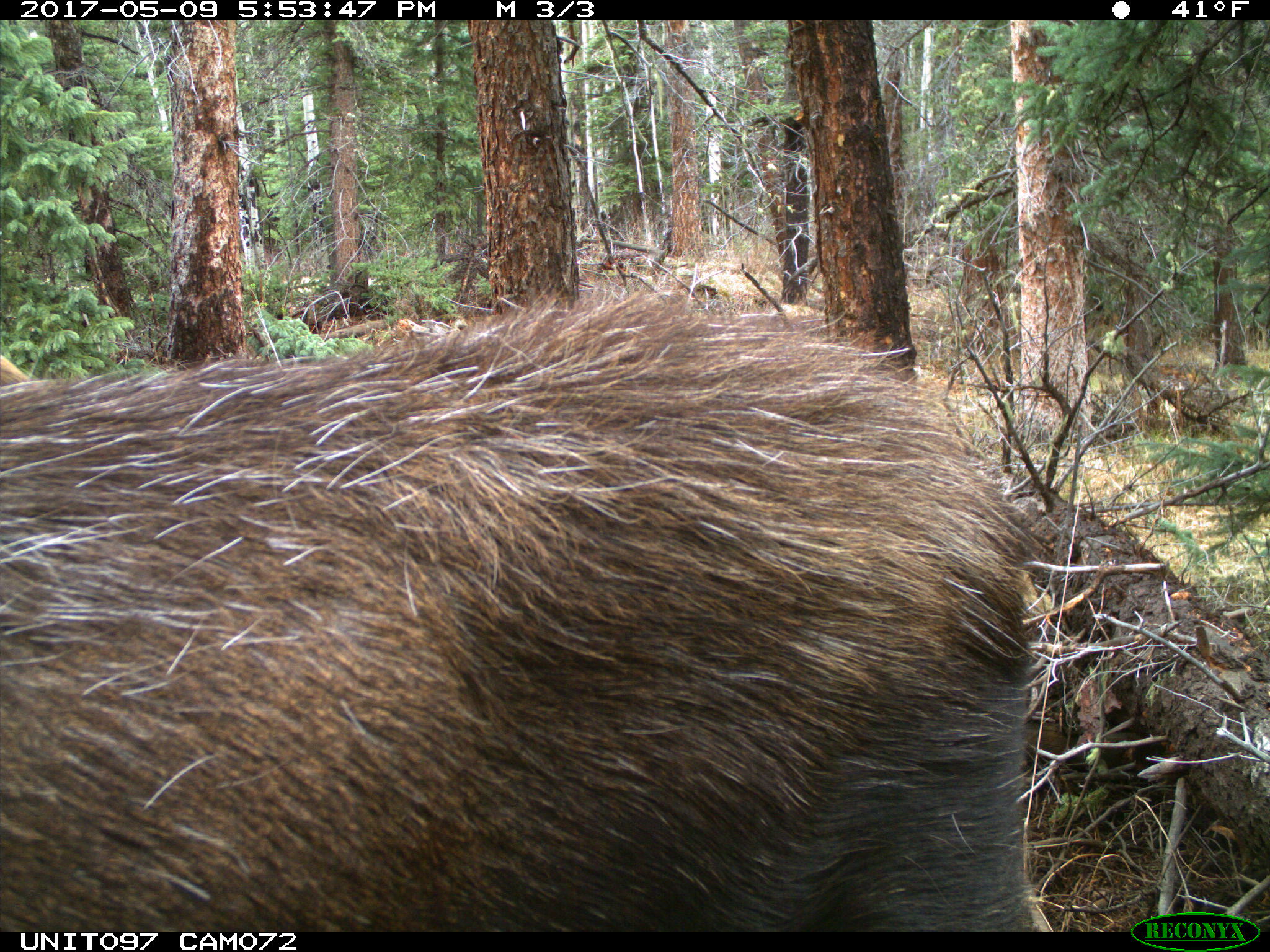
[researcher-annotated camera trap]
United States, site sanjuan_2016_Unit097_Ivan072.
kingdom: Animalia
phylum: Chordata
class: Mammalia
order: Artiodactyla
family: Cervidae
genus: Alces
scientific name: Alces alces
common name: moose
Alces alces (moose).